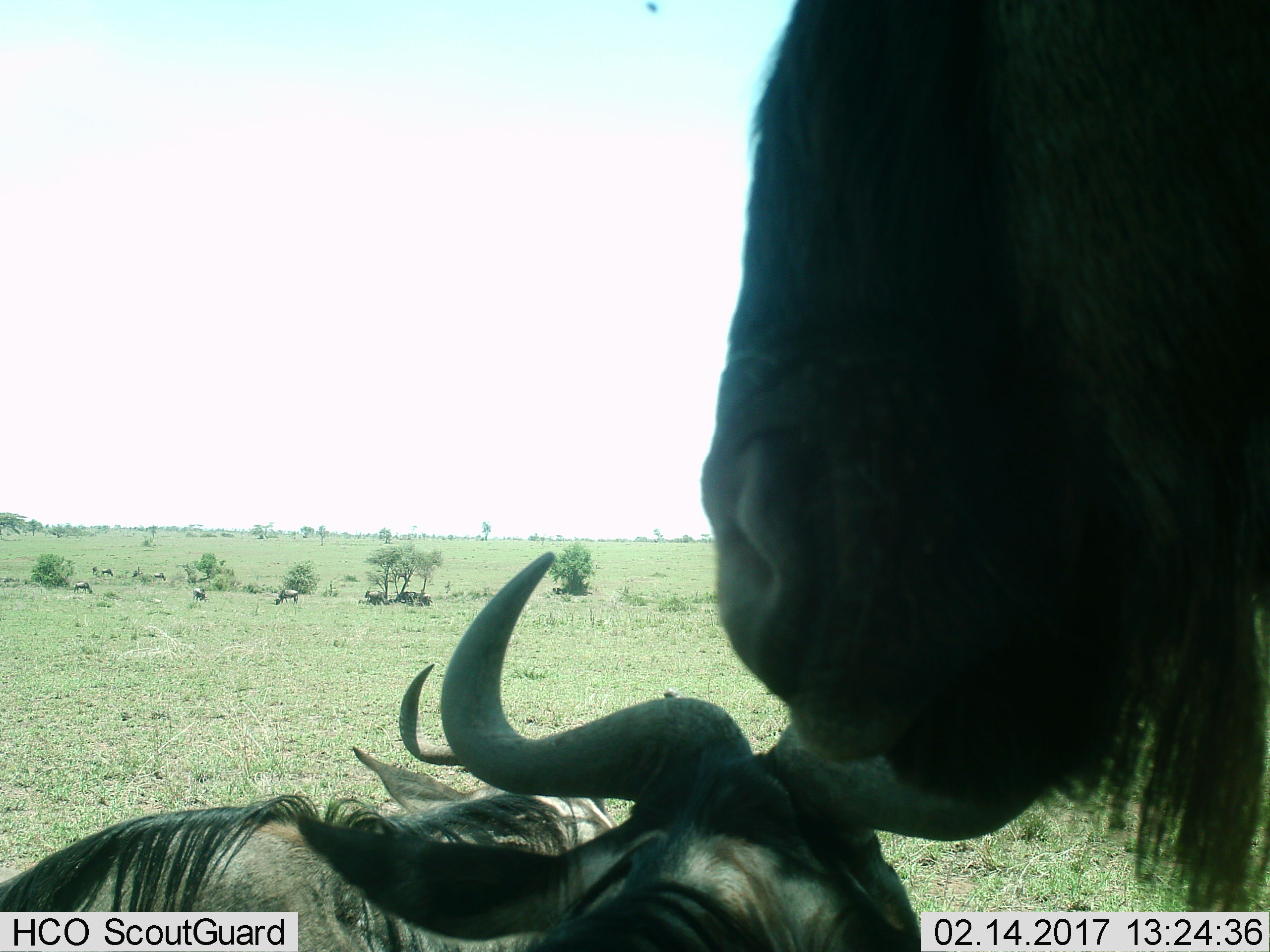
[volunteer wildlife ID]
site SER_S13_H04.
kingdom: Animalia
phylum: Chordata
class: Mammalia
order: Artiodactyla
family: Bovidae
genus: Connochaetes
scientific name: Connochaetes taurinus taurinus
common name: blue wildebeest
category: wildebeestblue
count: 11-50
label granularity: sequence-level